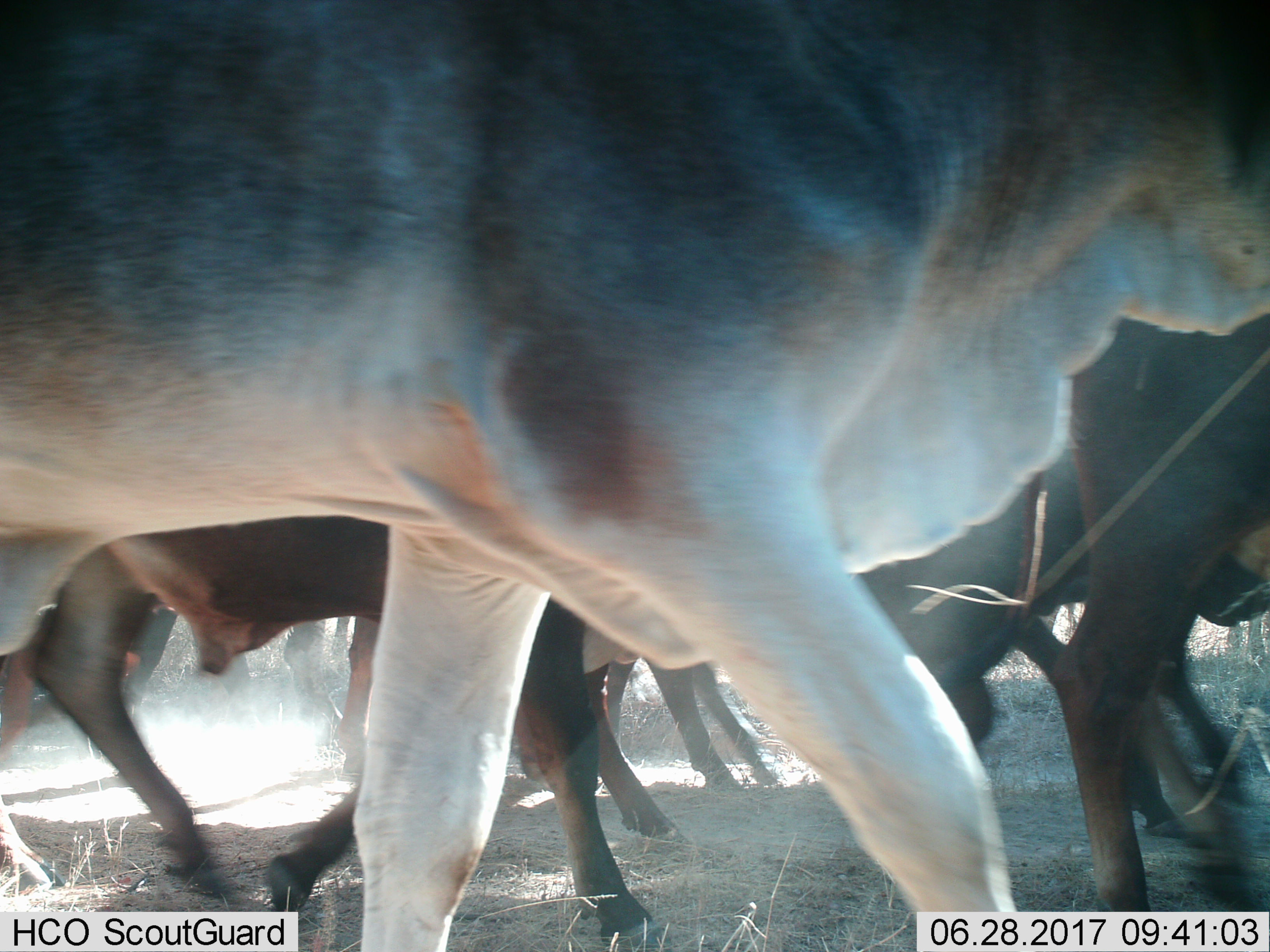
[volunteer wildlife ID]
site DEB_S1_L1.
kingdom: Animalia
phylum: Chordata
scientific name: Vertebrata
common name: domestic animal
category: domesticanimal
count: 8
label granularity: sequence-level